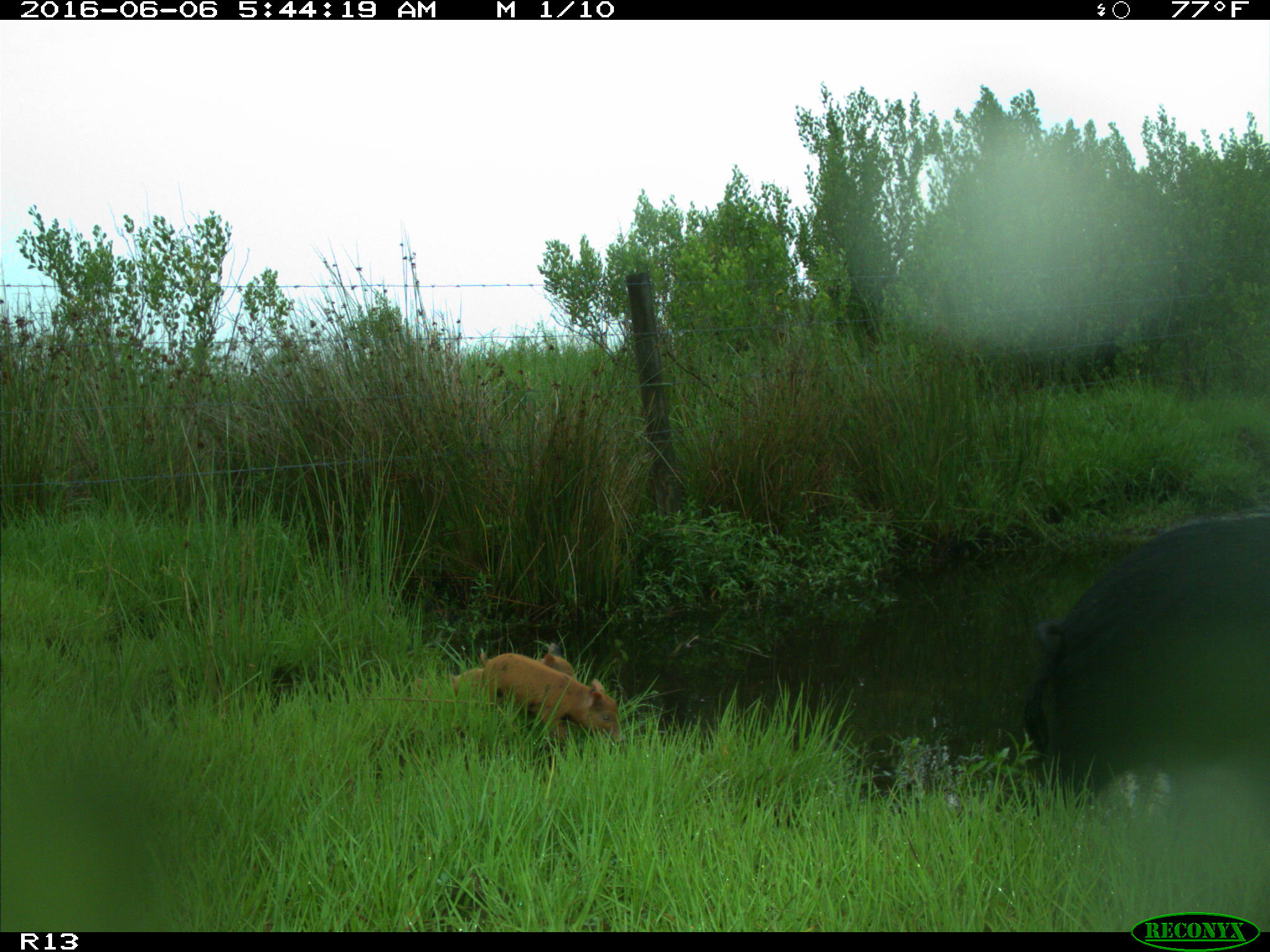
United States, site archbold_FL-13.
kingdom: Animalia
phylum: Chordata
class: Mammalia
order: Artiodactyla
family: Suidae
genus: Sus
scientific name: Sus scrofa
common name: wild boar